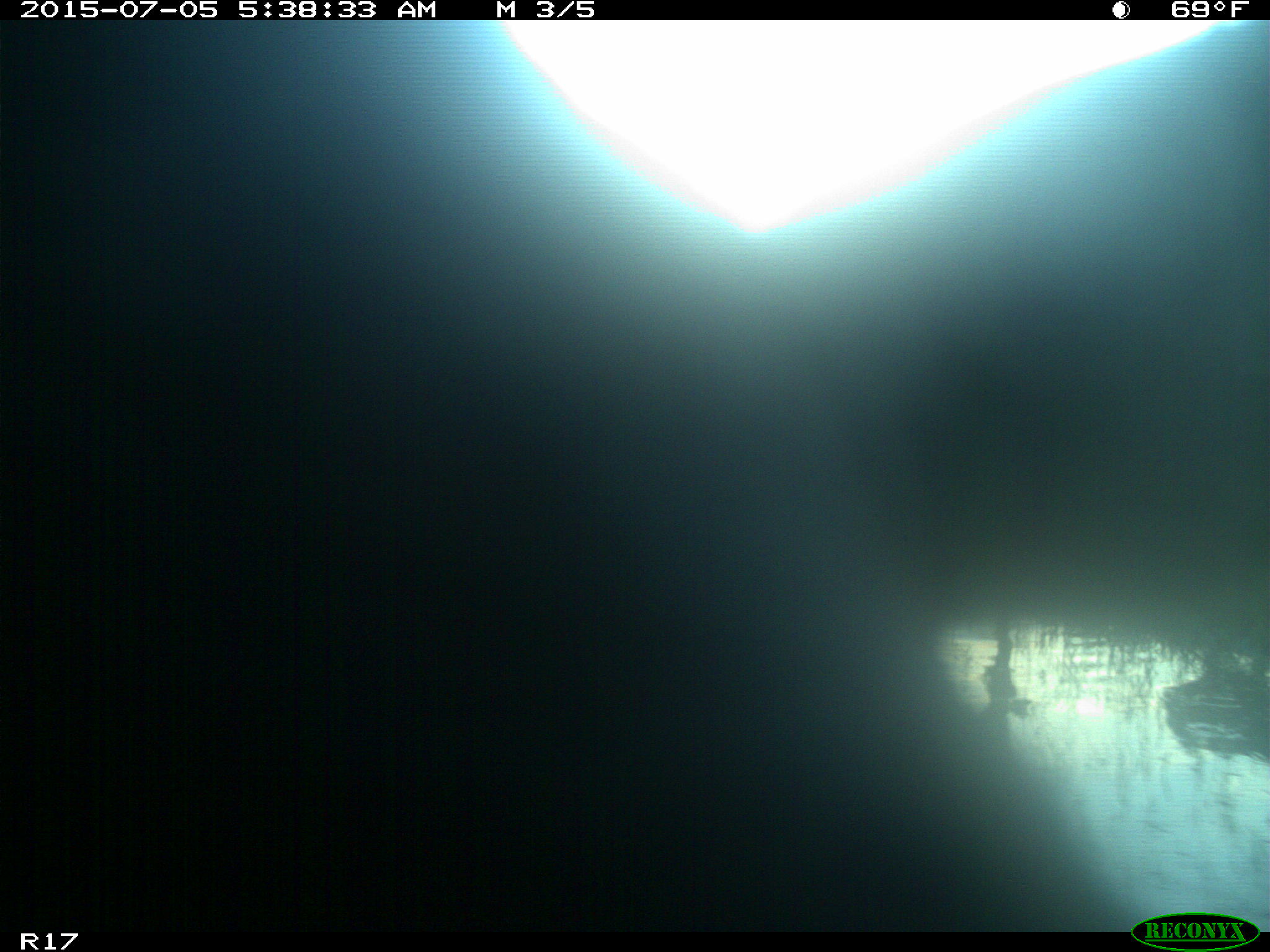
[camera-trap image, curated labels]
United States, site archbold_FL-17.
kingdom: Animalia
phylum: Chordata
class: Mammalia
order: Artiodactyla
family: Bovidae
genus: Bos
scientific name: Bos taurus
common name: domestic cow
Bos taurus (domestic cow).